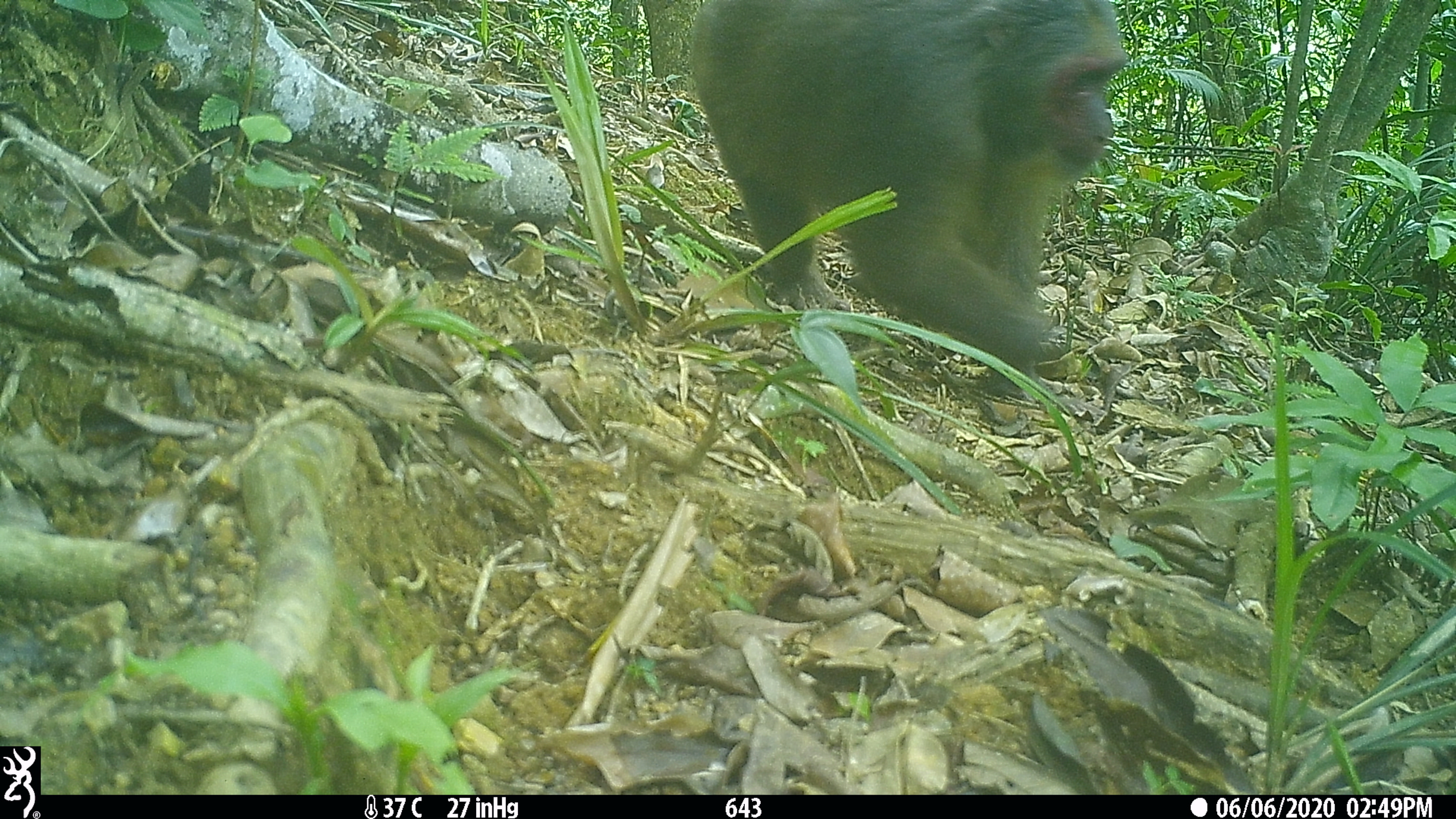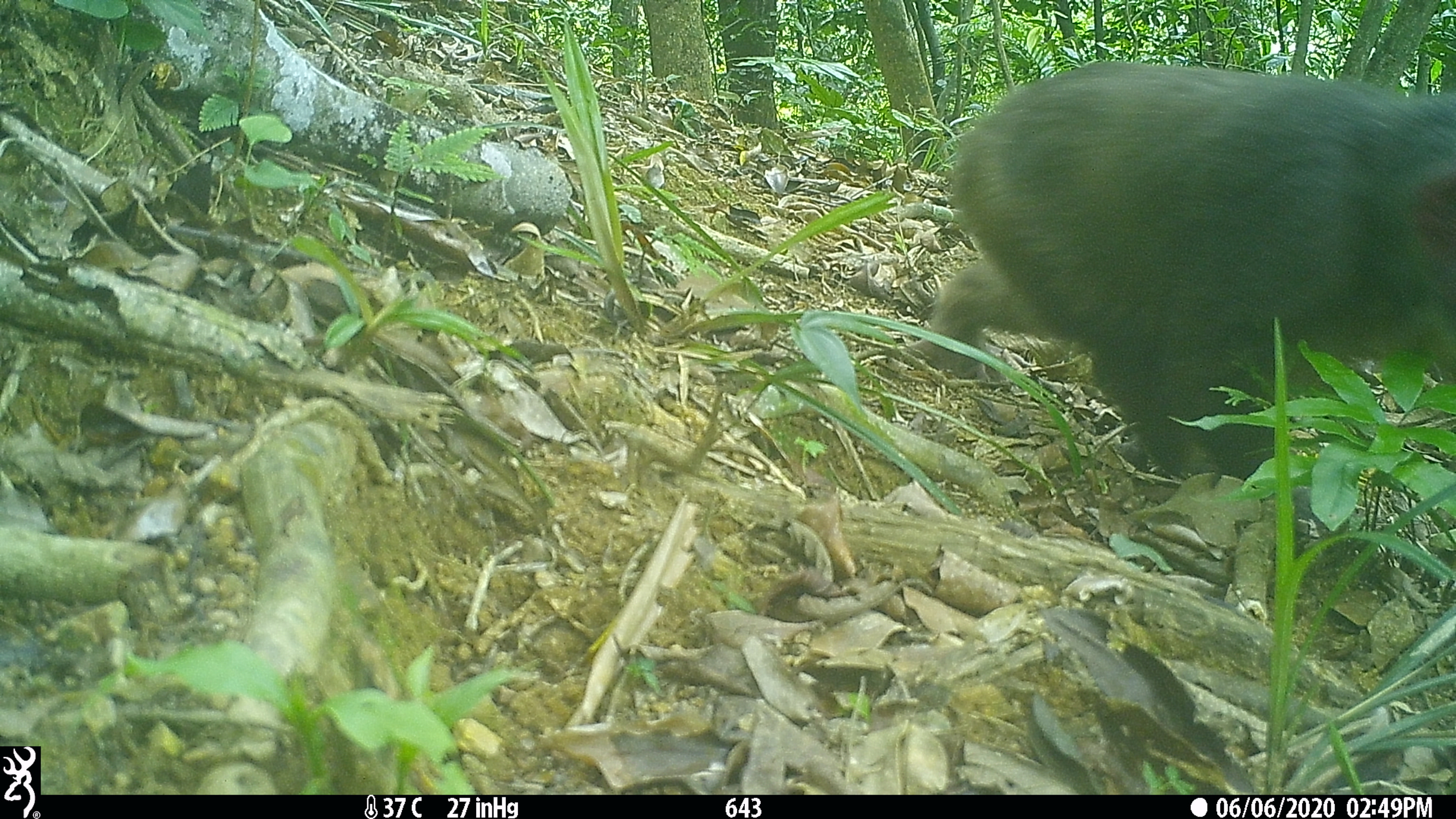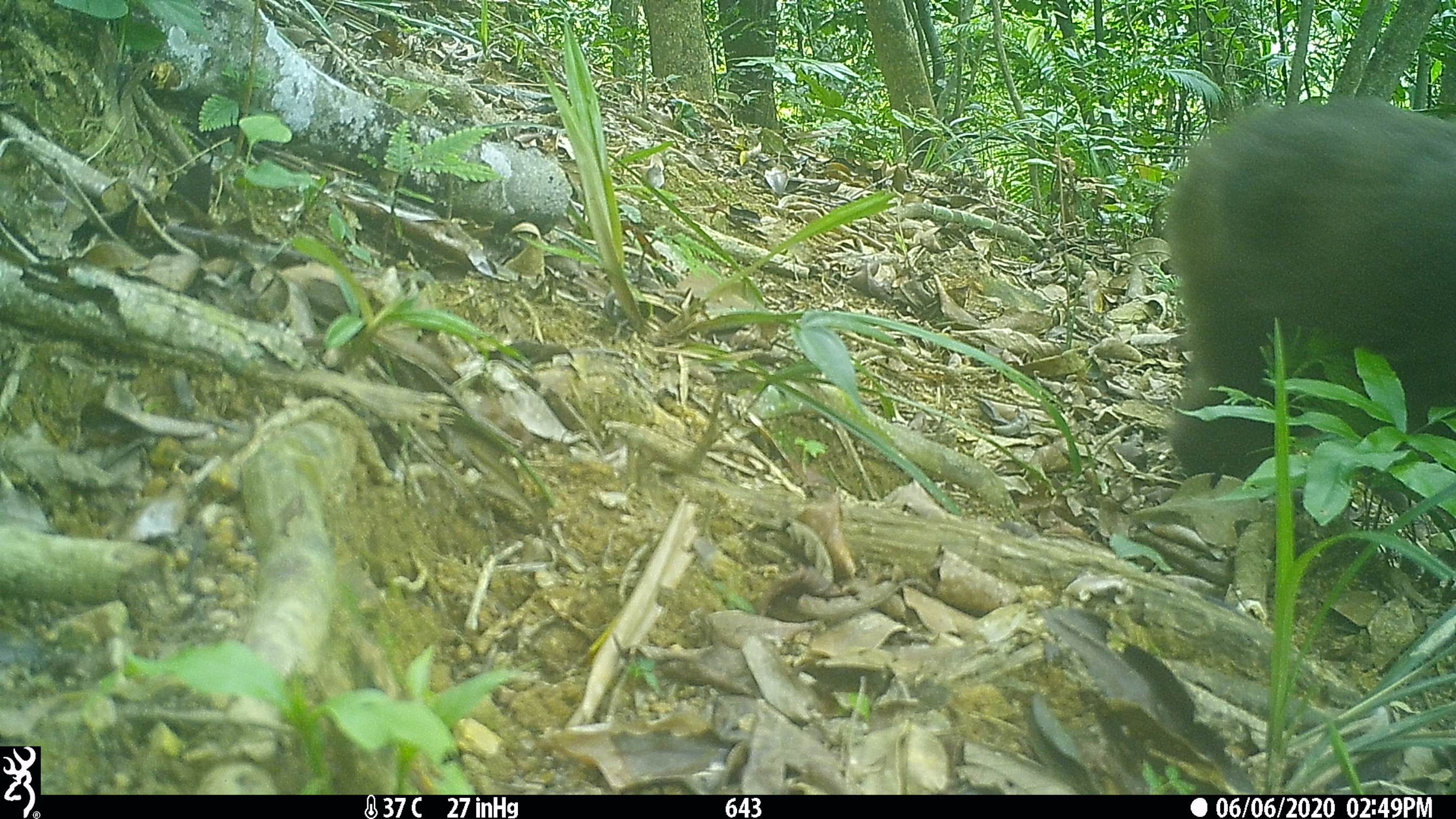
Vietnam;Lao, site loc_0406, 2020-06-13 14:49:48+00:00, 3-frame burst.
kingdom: Animalia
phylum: Chordata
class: Mammalia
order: Primates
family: Cercopithecidae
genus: Macaca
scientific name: Macaca arctoides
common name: stump-tailed macaque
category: stump tailed macaque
Stump tailed macaque (stump-tailed macaque) (Macaca arctoides). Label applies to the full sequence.